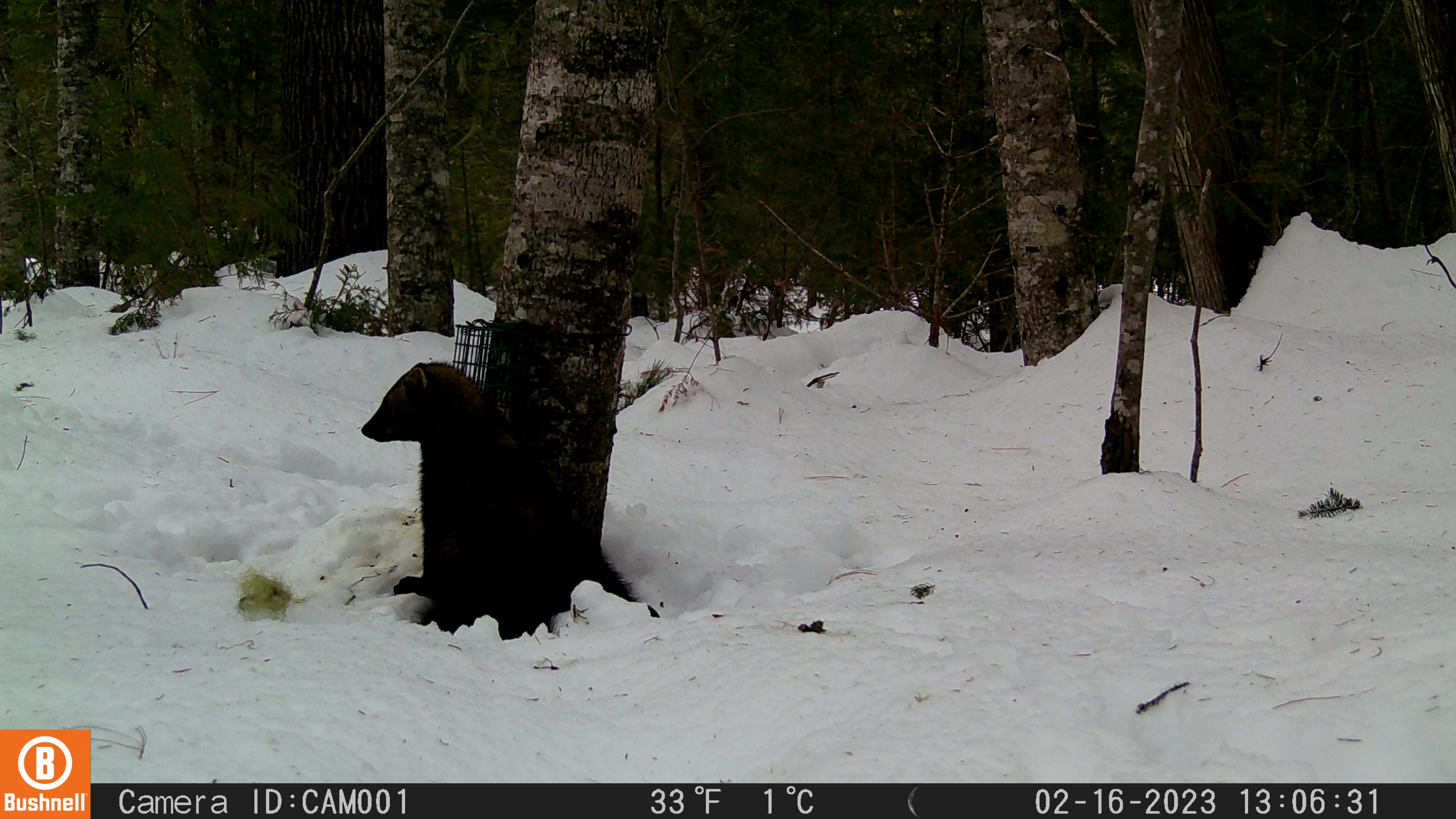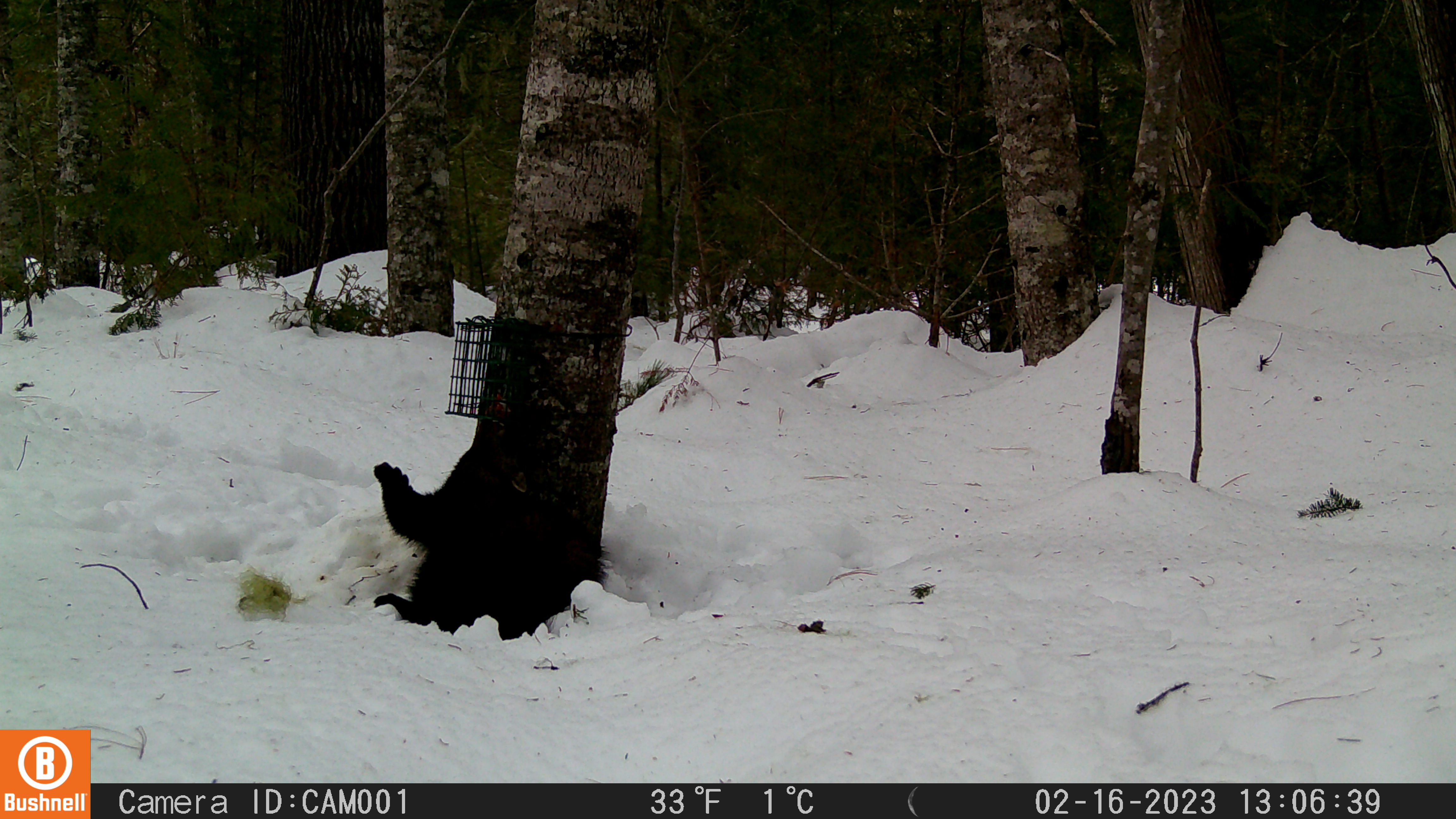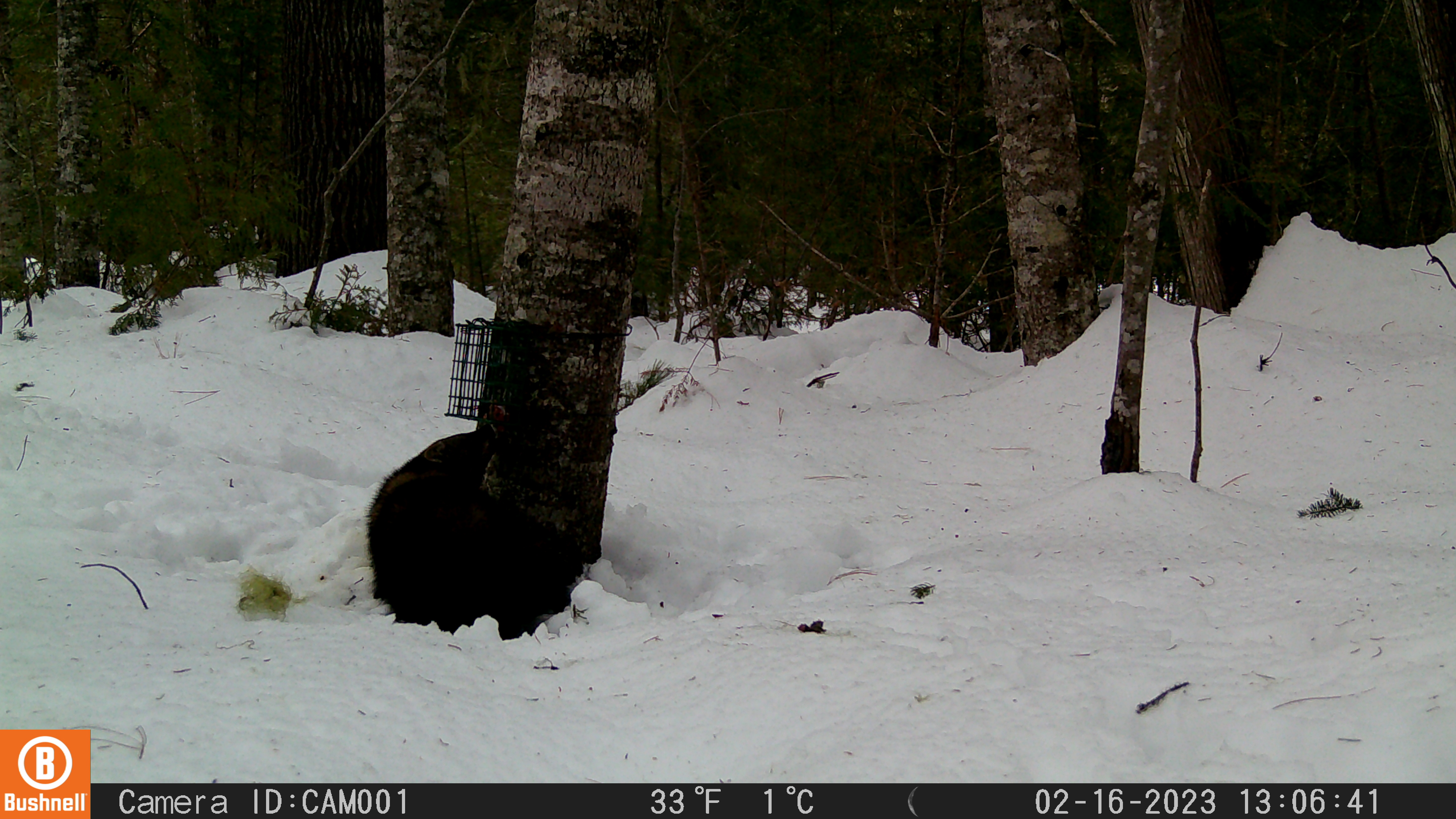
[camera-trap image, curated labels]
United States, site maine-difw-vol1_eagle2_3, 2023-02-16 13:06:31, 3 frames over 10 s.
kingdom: Animalia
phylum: Chordata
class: Mammalia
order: Carnivora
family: Mustelidae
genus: Pekania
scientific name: Pekania pennanti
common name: fisher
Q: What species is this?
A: Fisher (Pekania pennanti).